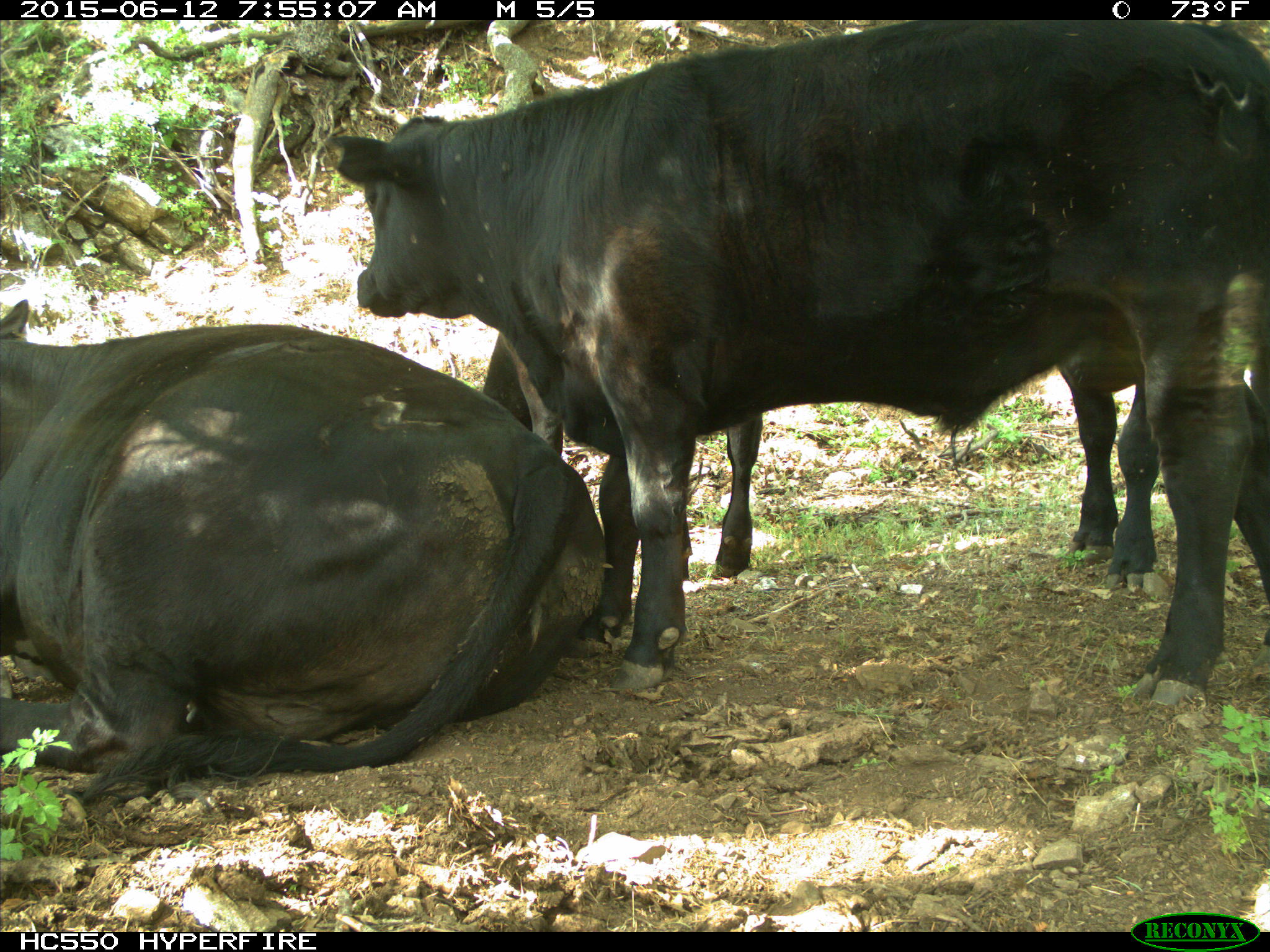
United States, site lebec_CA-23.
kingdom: Animalia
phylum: Chordata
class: Mammalia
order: Artiodactyla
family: Bovidae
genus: Bos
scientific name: Bos taurus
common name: domestic cow